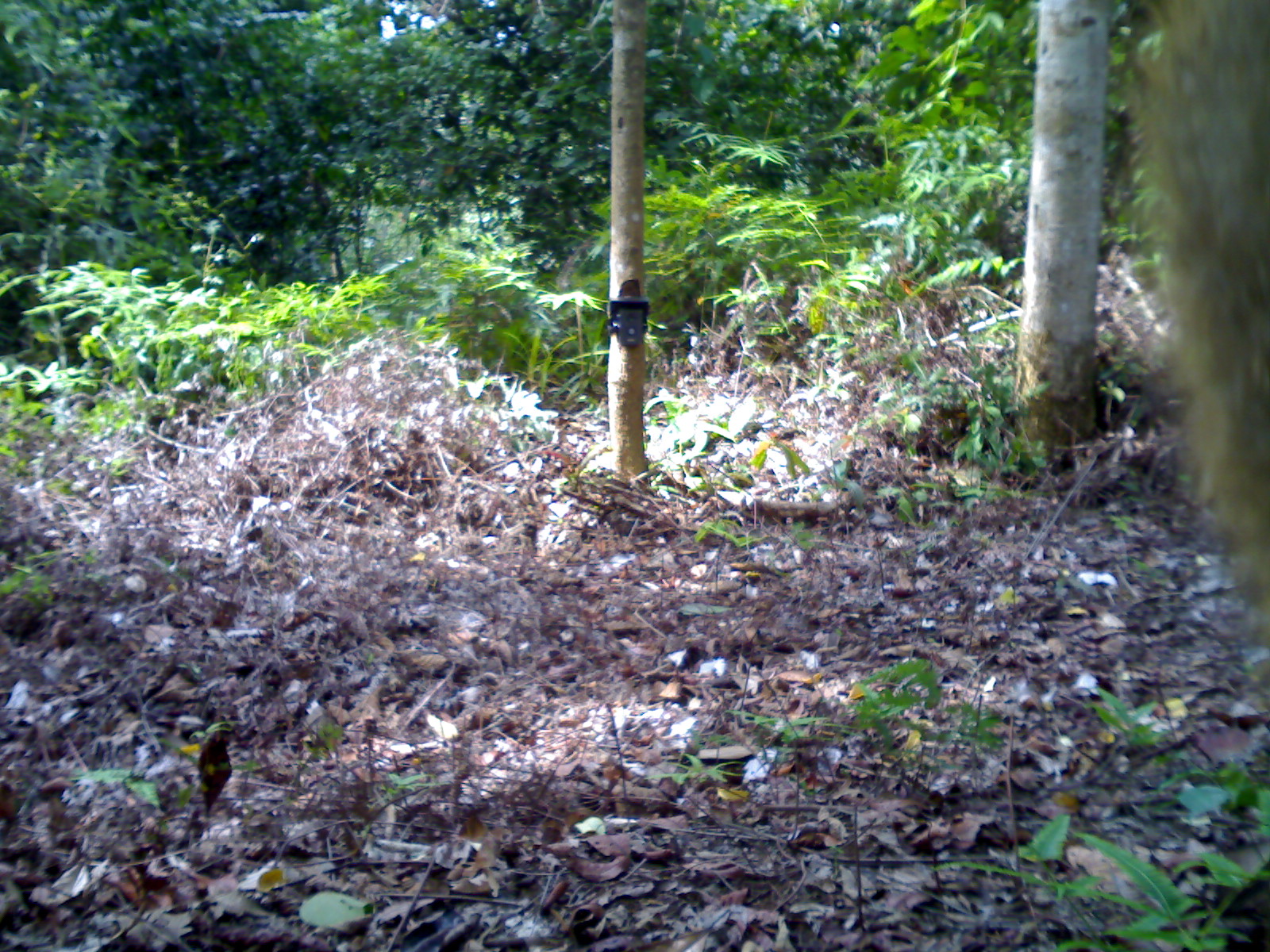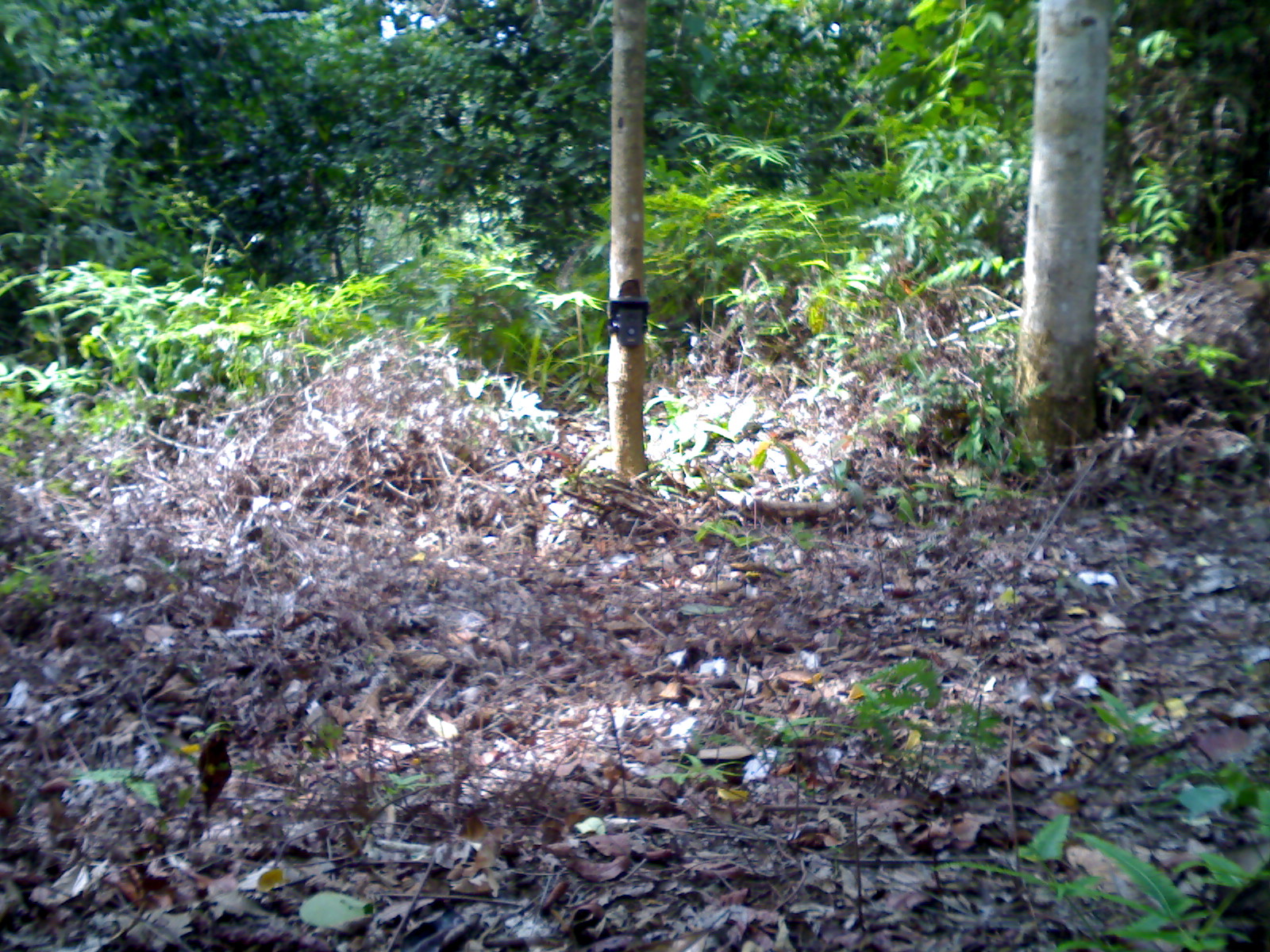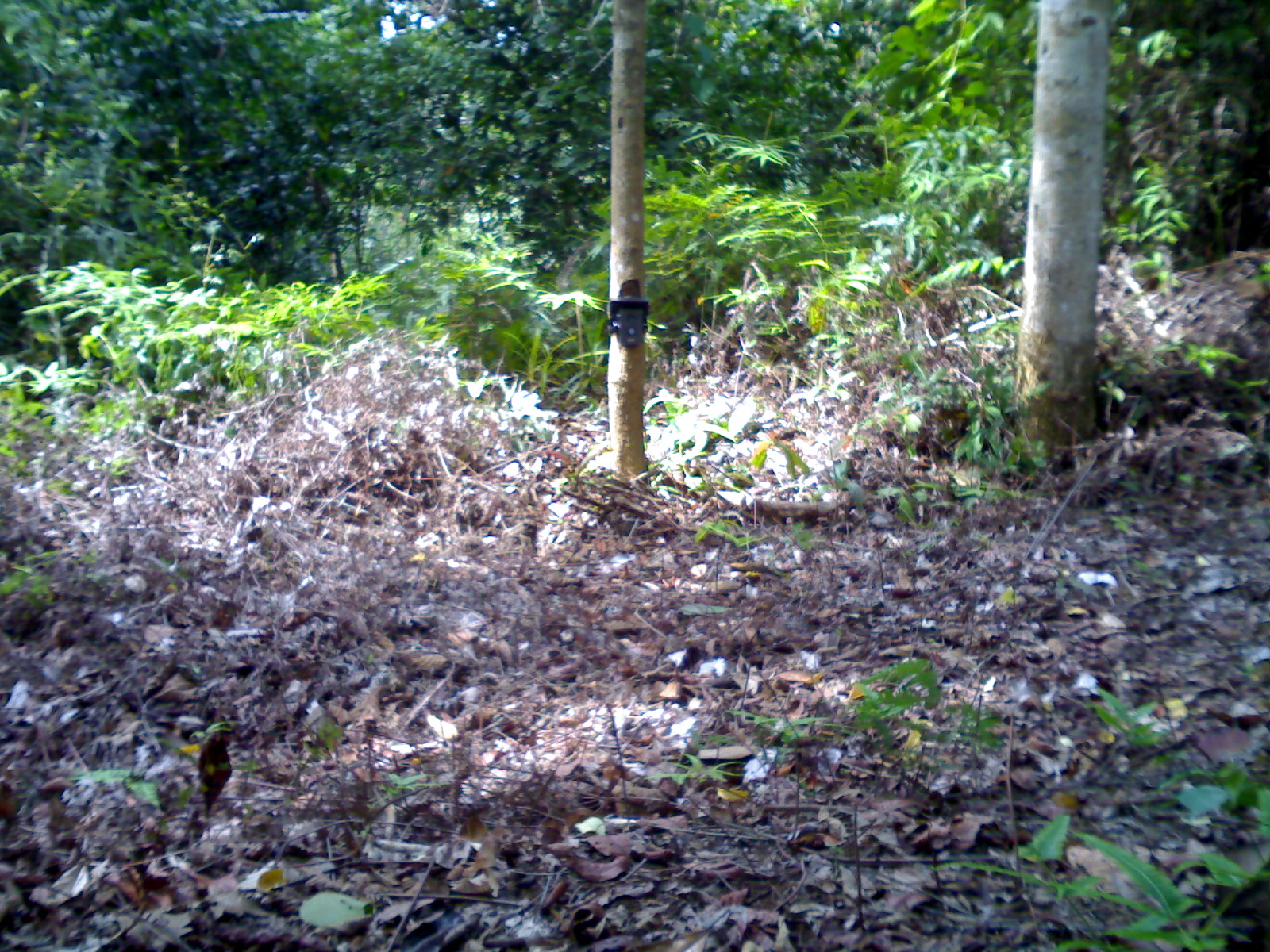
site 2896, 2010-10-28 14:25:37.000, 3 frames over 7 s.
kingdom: Animalia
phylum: Chordata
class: Mammalia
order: Primates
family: Cercopithecidae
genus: Macaca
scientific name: Macaca nemestrina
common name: southern pig-tailed macaque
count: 1